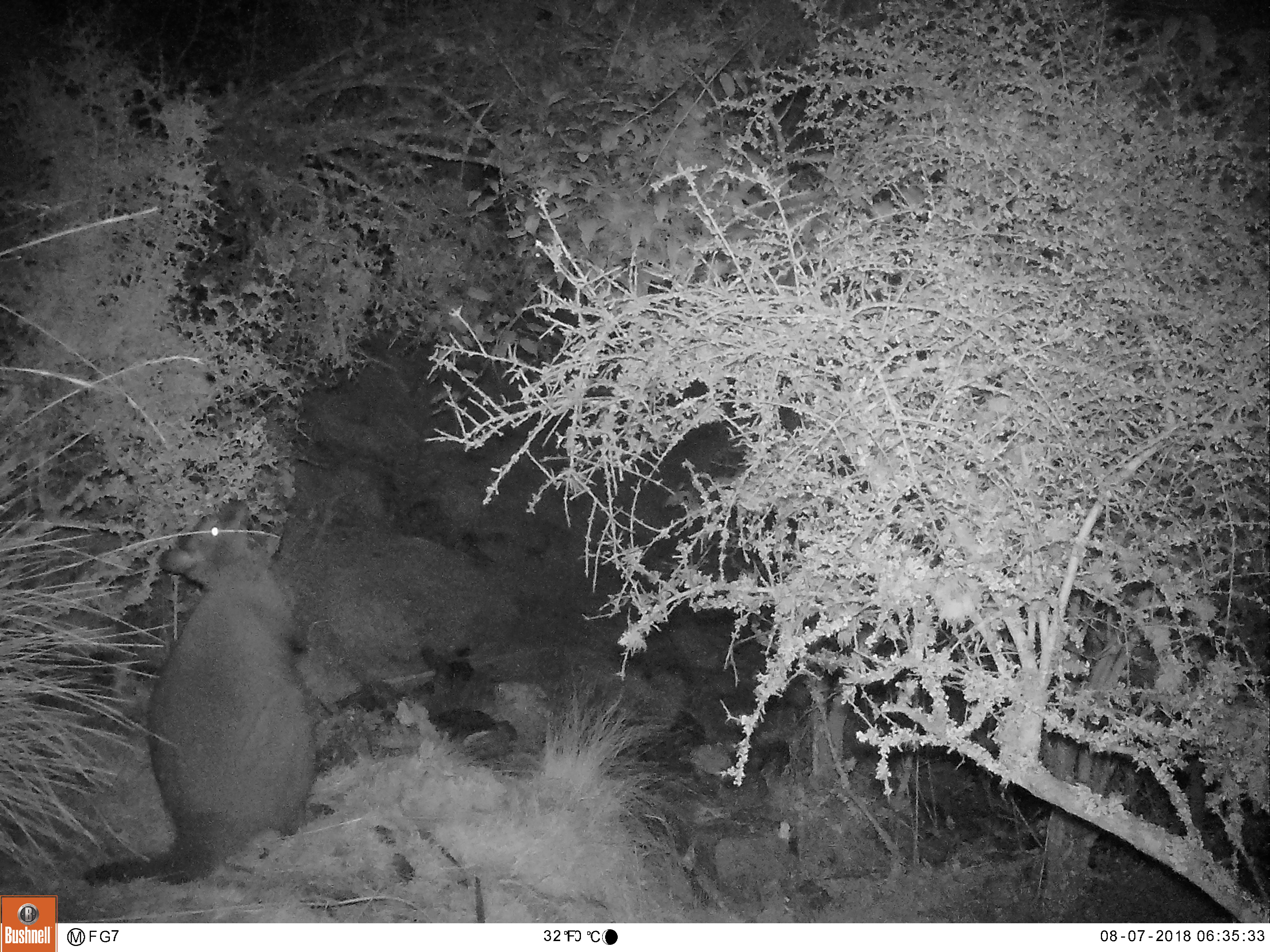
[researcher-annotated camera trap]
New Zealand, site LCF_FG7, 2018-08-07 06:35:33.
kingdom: Animalia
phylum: Chordata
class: Mammalia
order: Diprotodontia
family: Macropodidae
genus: Notamacropus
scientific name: Notamacropus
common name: wallaby